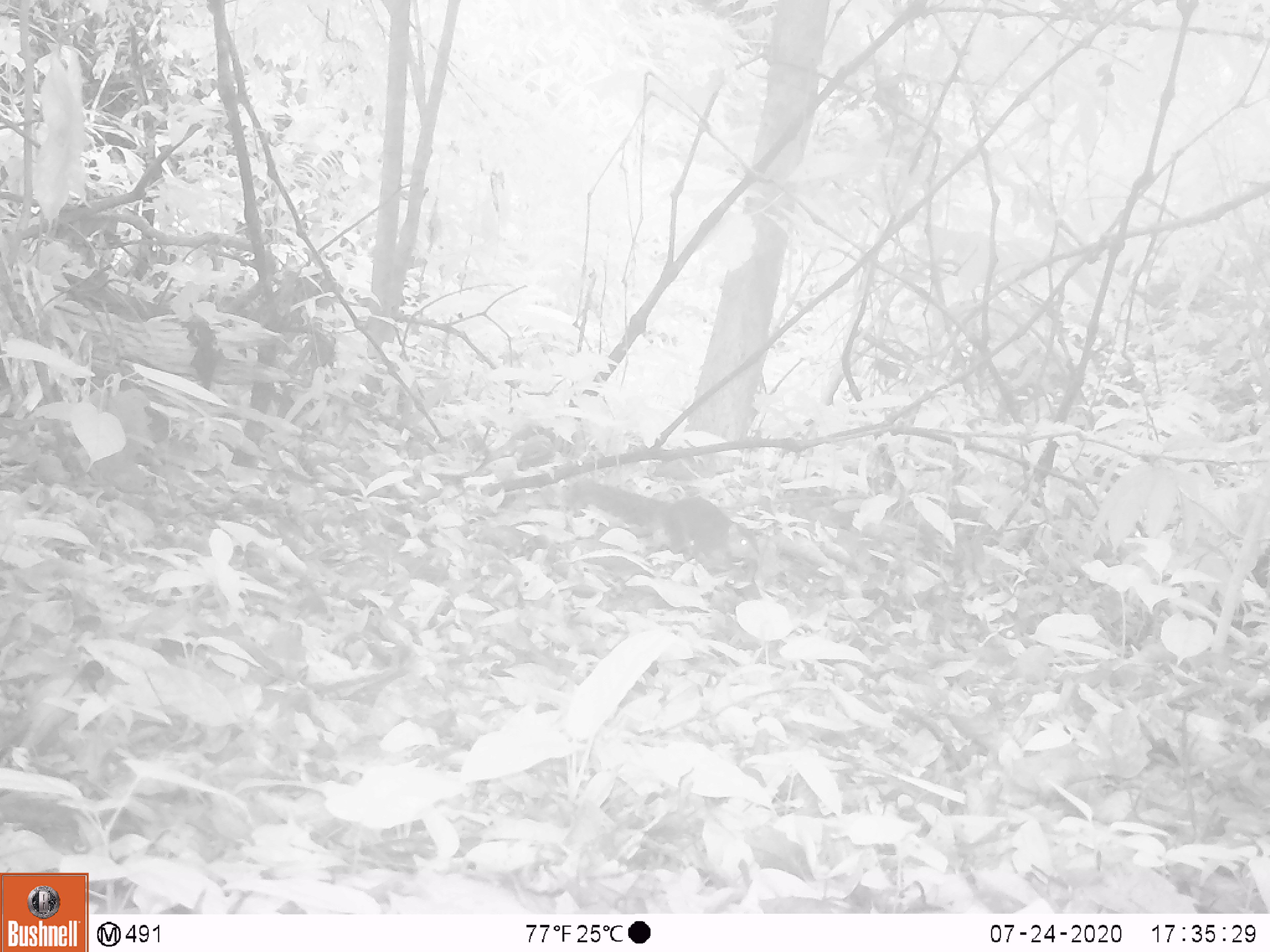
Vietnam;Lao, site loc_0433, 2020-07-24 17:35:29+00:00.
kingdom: Animalia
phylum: Chordata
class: Mammalia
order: Rodentia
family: Sciuridae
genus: Dremomys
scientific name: Dremomys rufigenis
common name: red-cheeked squirrel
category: red cheeked squirrel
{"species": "red cheeked squirrel (red-cheeked squirrel) (Dremomys rufigenis)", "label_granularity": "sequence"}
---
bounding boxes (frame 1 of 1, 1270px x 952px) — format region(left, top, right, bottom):
red cheeked squirrel: region(566, 477, 762, 574)